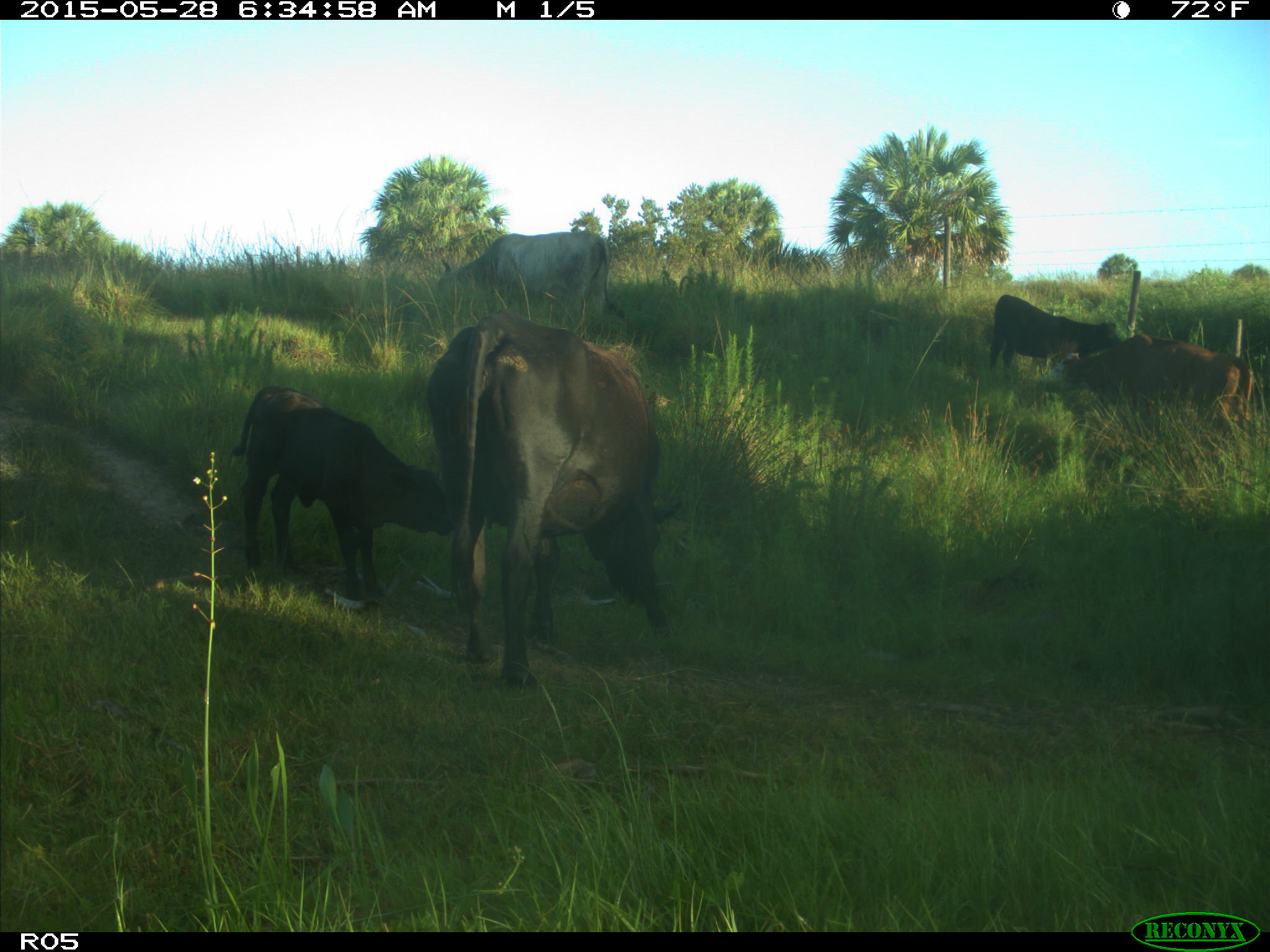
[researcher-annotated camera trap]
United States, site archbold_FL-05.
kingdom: Animalia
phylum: Chordata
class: Mammalia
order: Artiodactyla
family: Bovidae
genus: Bos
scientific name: Bos taurus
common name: domestic cow